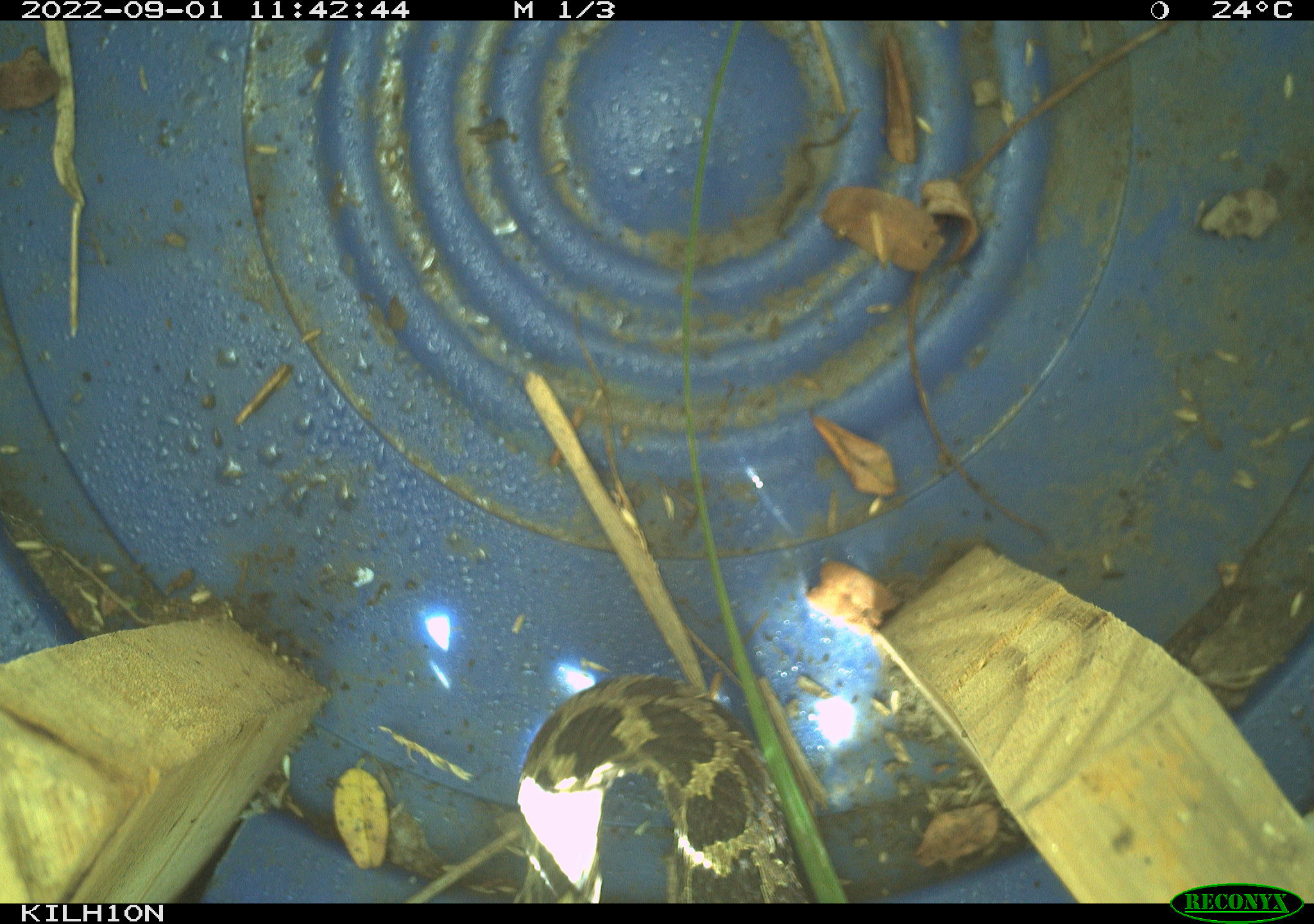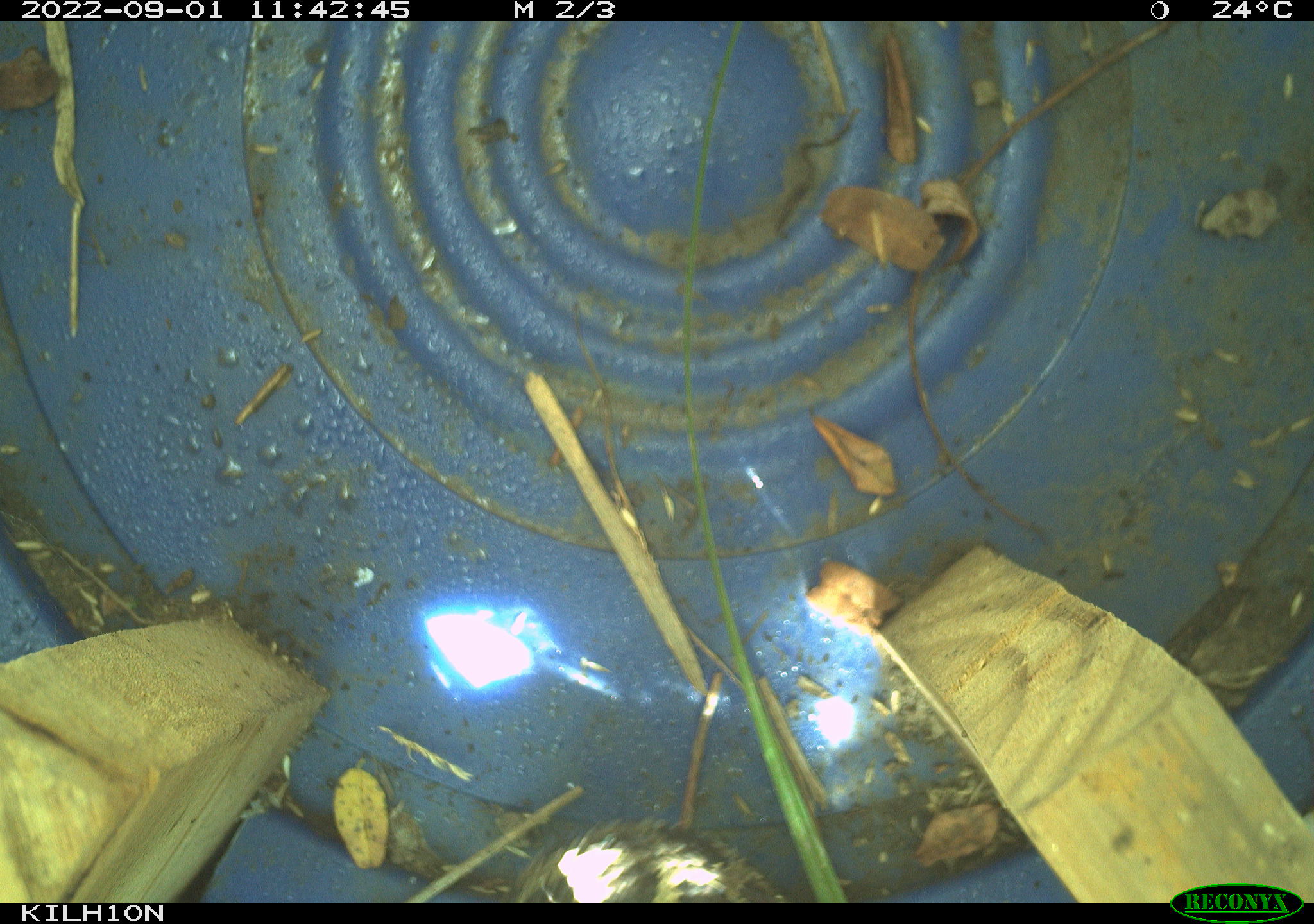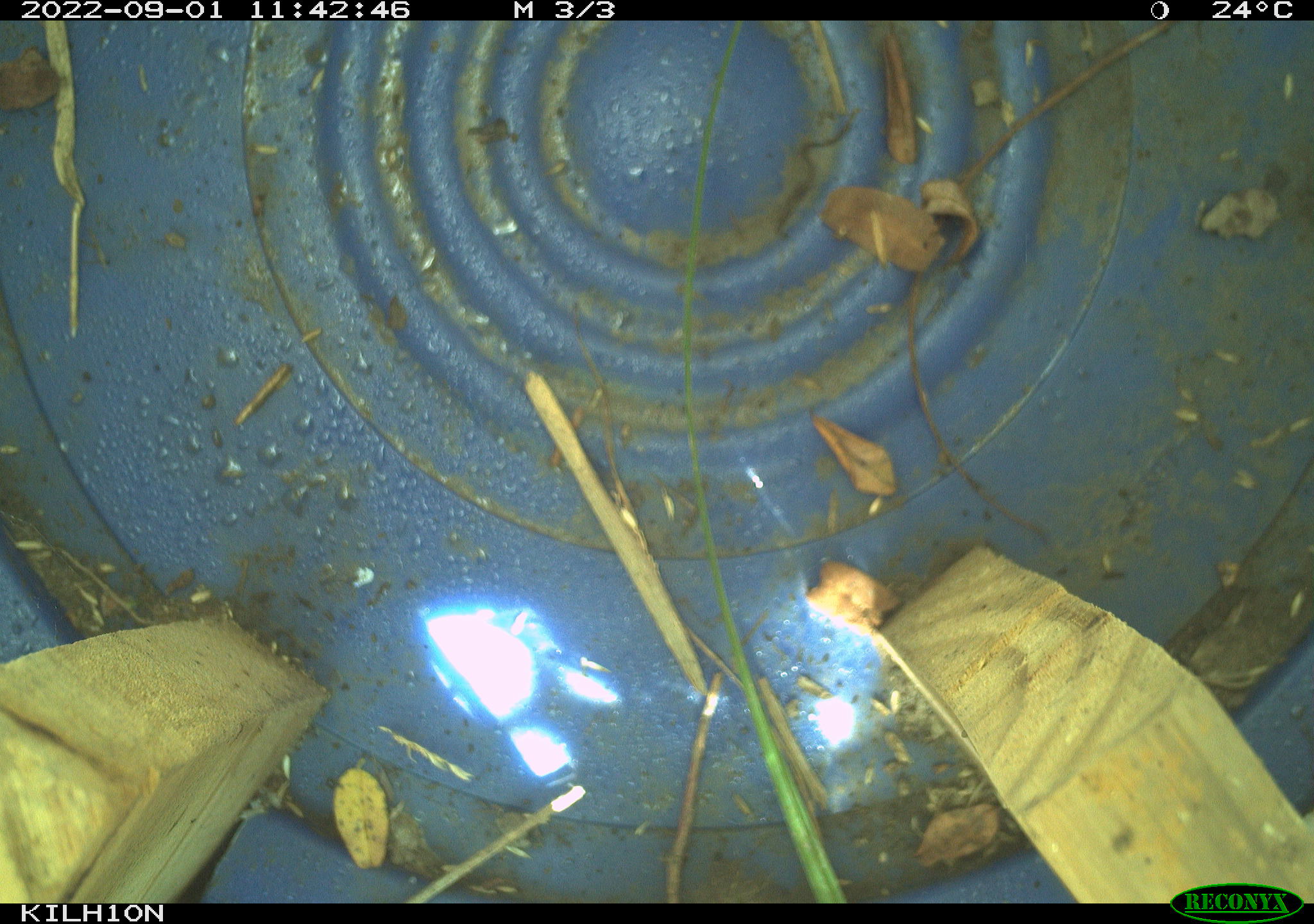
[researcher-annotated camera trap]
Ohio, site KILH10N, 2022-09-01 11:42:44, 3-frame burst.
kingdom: Animalia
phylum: Chordata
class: Reptilia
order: Squamata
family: Viperidae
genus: Sistrurus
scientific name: Sistrurus catenatus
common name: eastern massasauga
Eastern massasauga (Sistrurus catenatus).